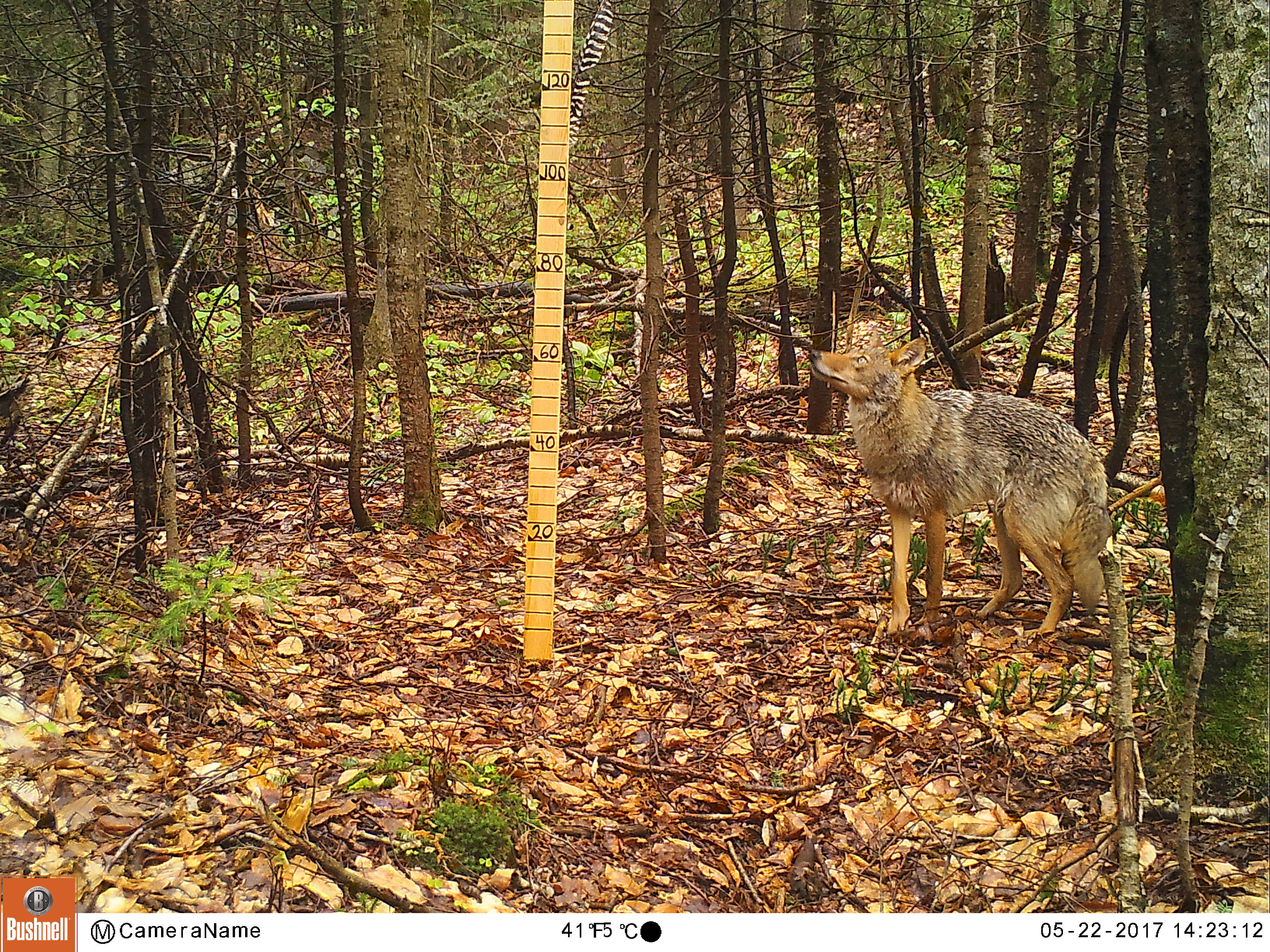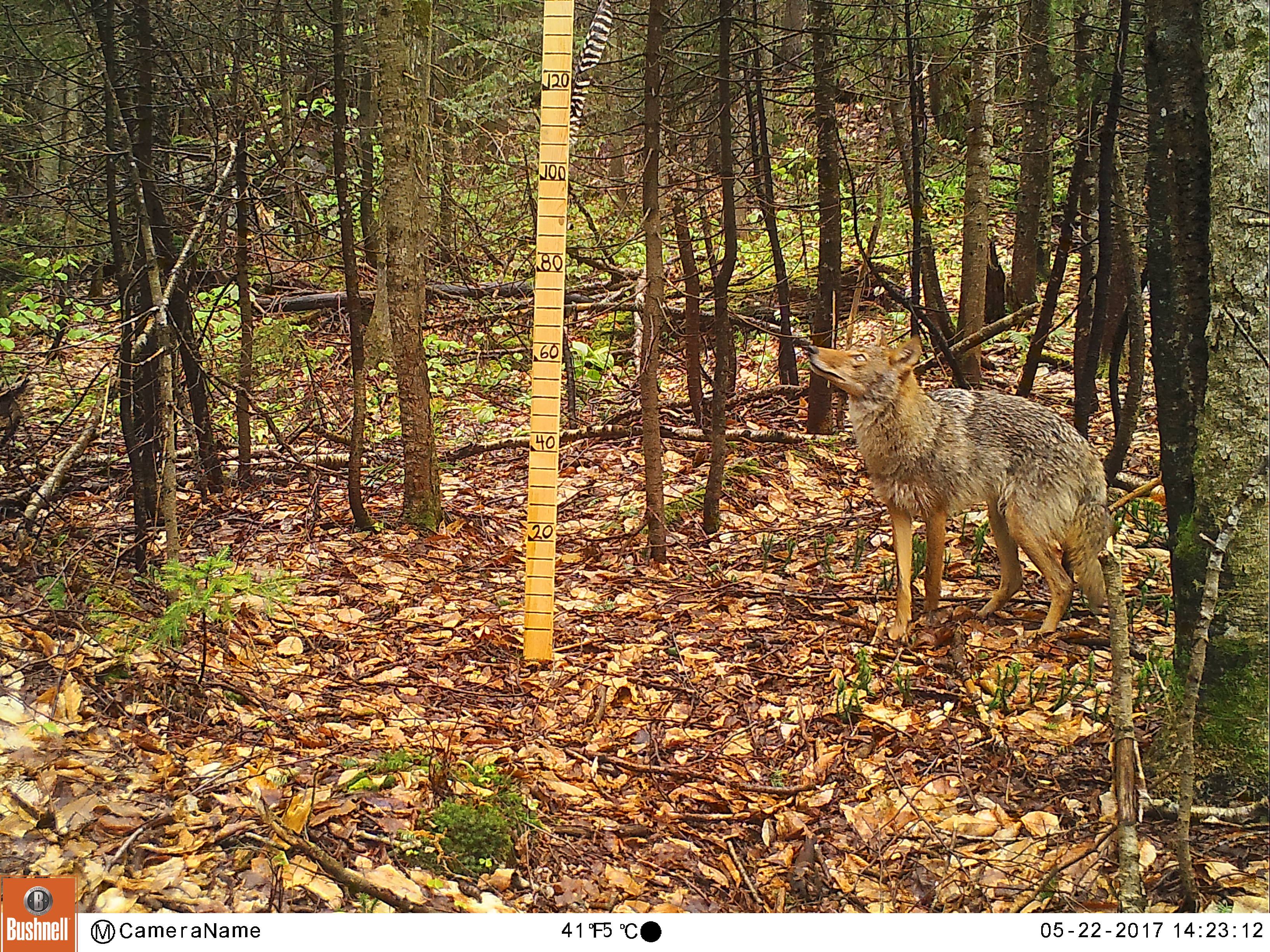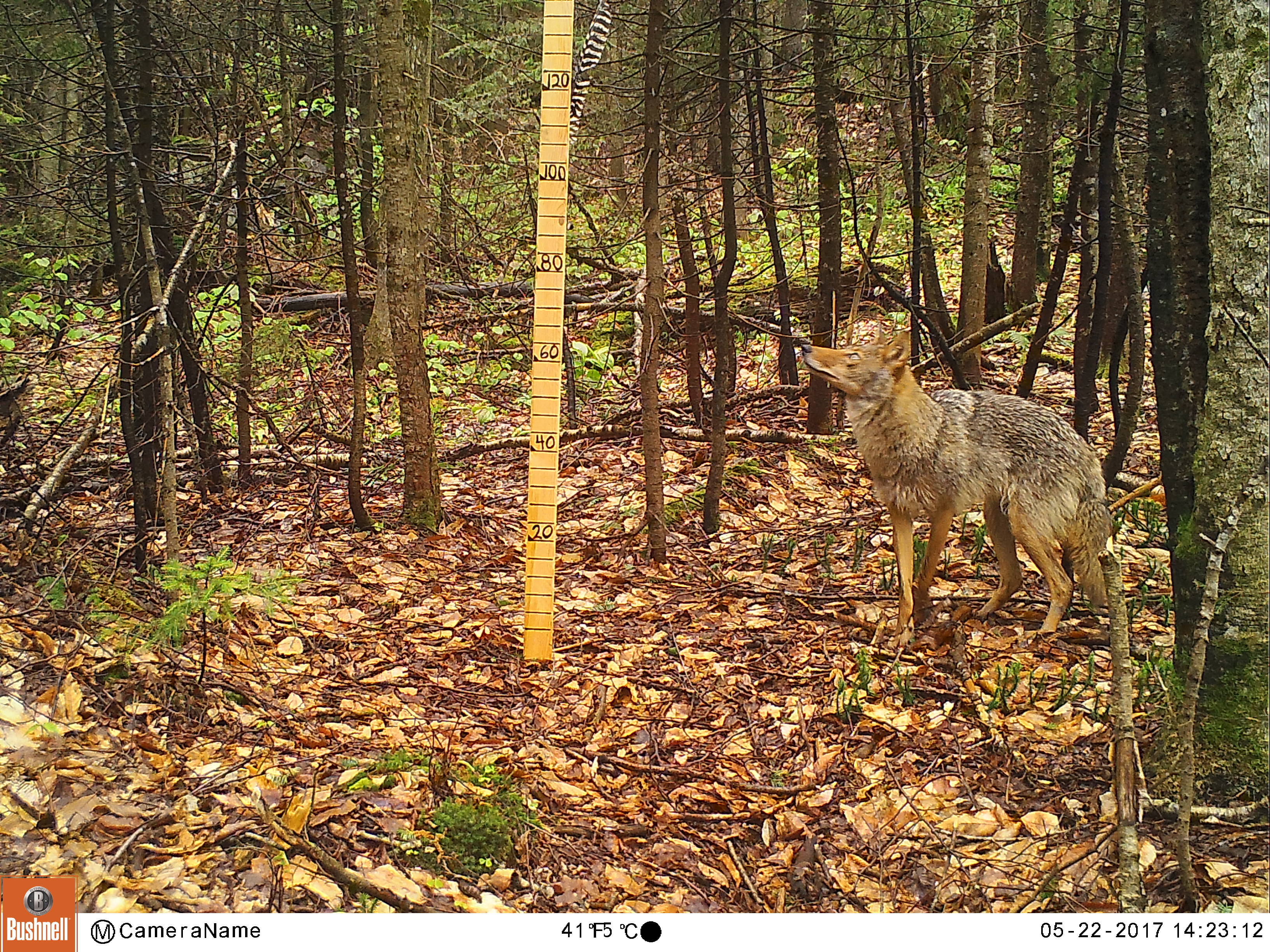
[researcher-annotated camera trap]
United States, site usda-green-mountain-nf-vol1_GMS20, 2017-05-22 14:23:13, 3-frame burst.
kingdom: Animalia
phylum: Chordata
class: Mammalia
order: Carnivora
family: Canidae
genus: Canis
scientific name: Canis latrans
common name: coyote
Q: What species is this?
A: Coyote (Canis latrans).